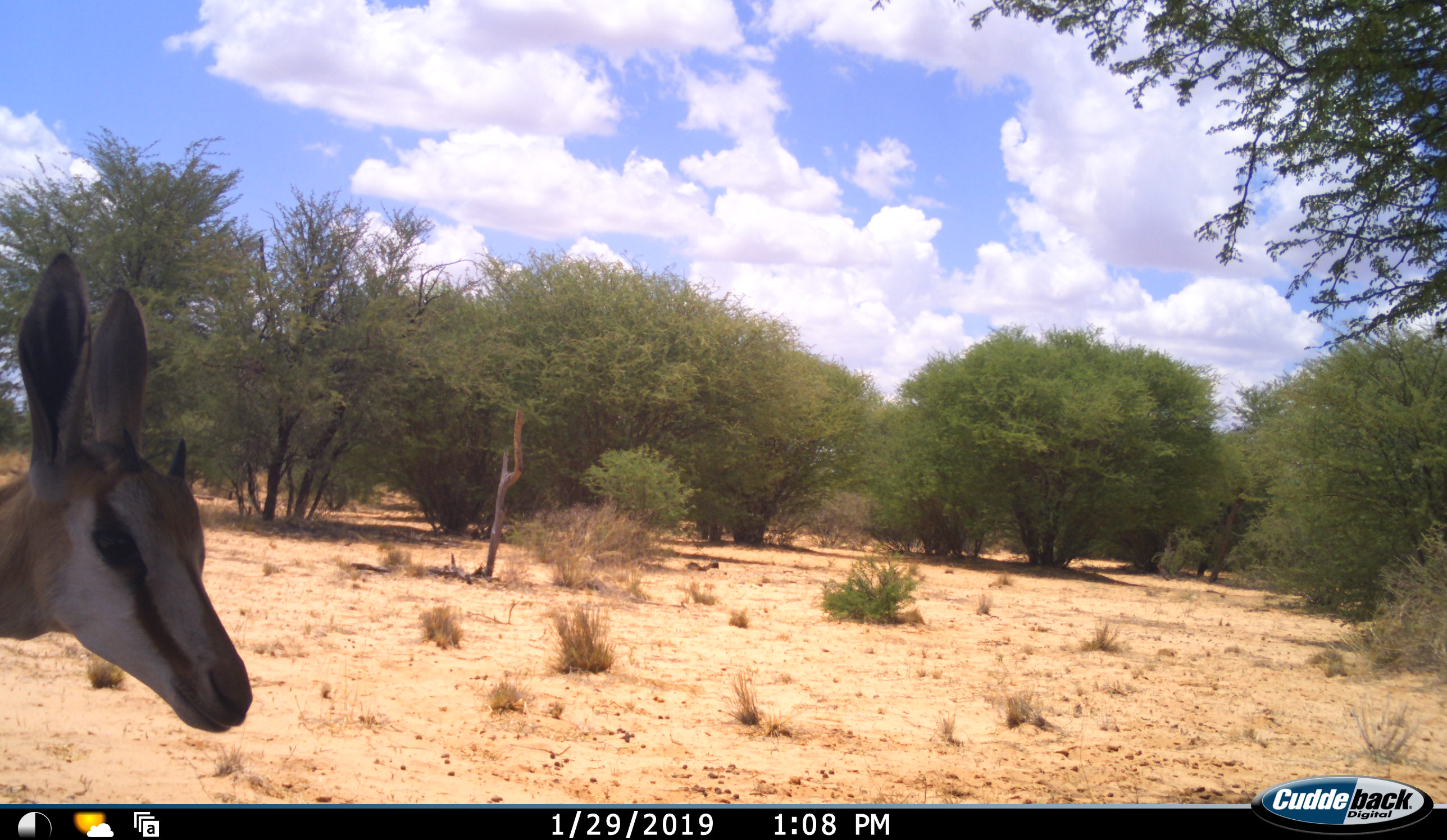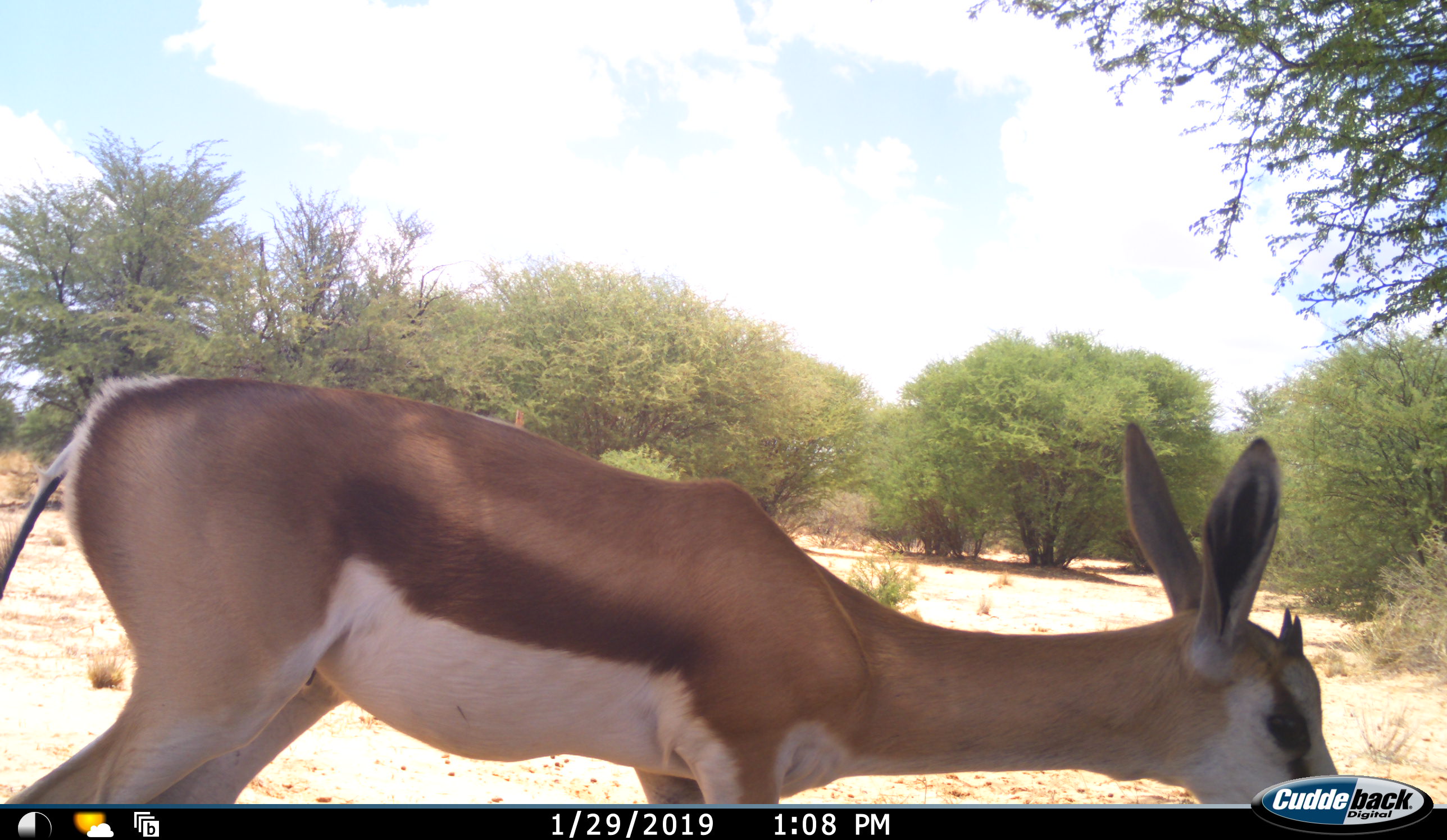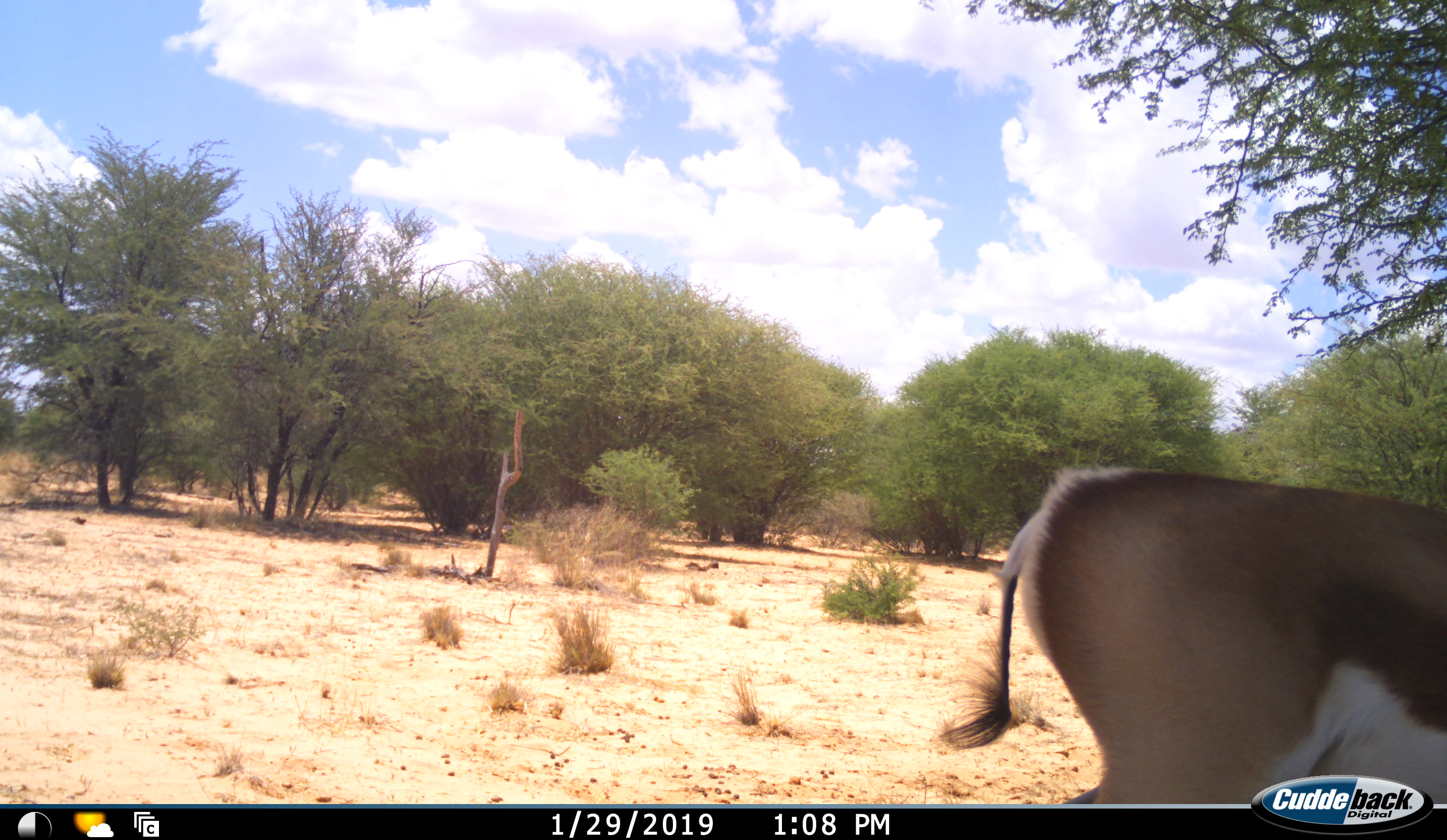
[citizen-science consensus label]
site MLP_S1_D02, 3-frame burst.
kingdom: Animalia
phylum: Chordata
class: Mammalia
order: Artiodactyla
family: Bovidae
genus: Antidorcas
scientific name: Antidorcas marsupialis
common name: springbok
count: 1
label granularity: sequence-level